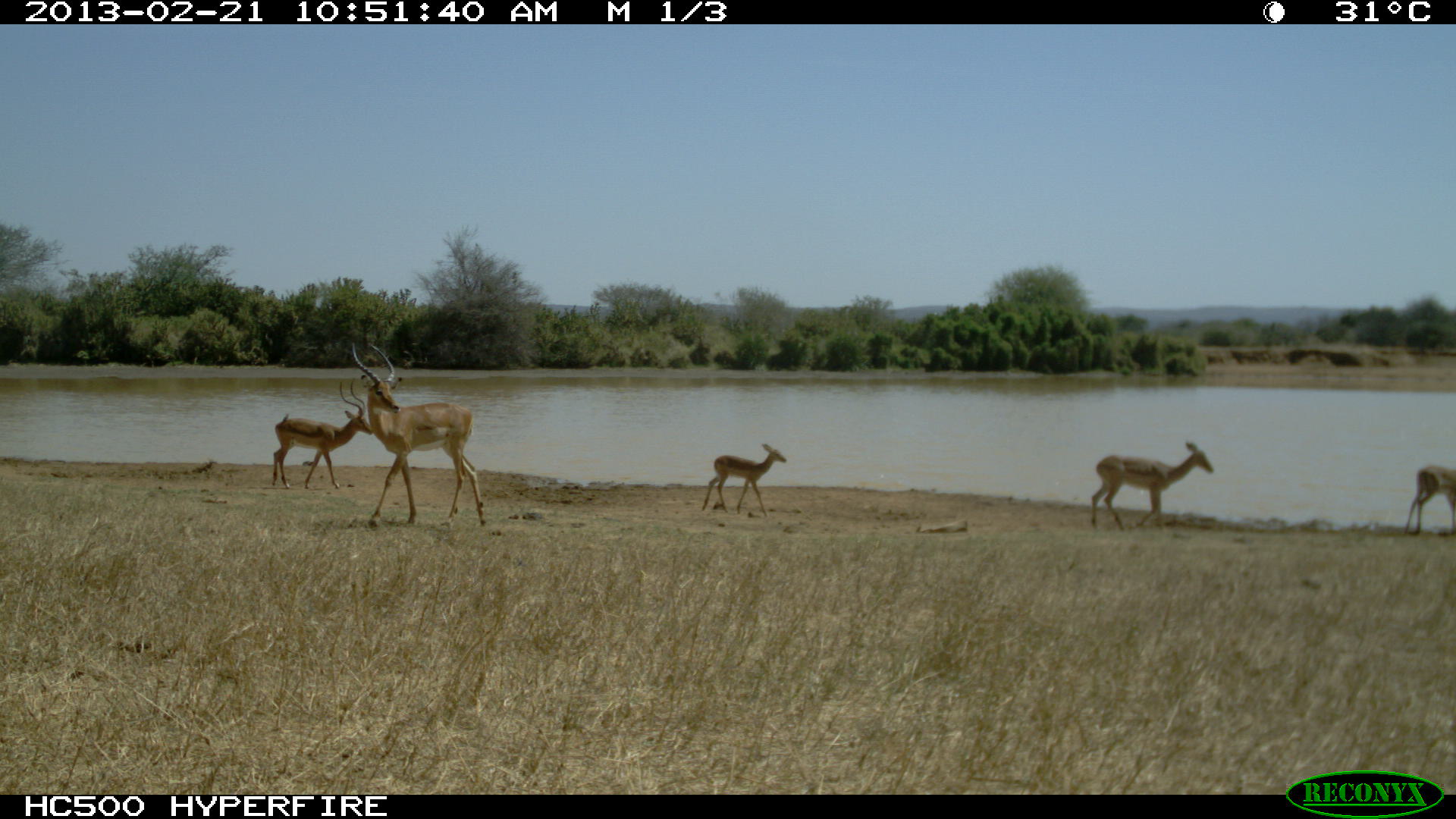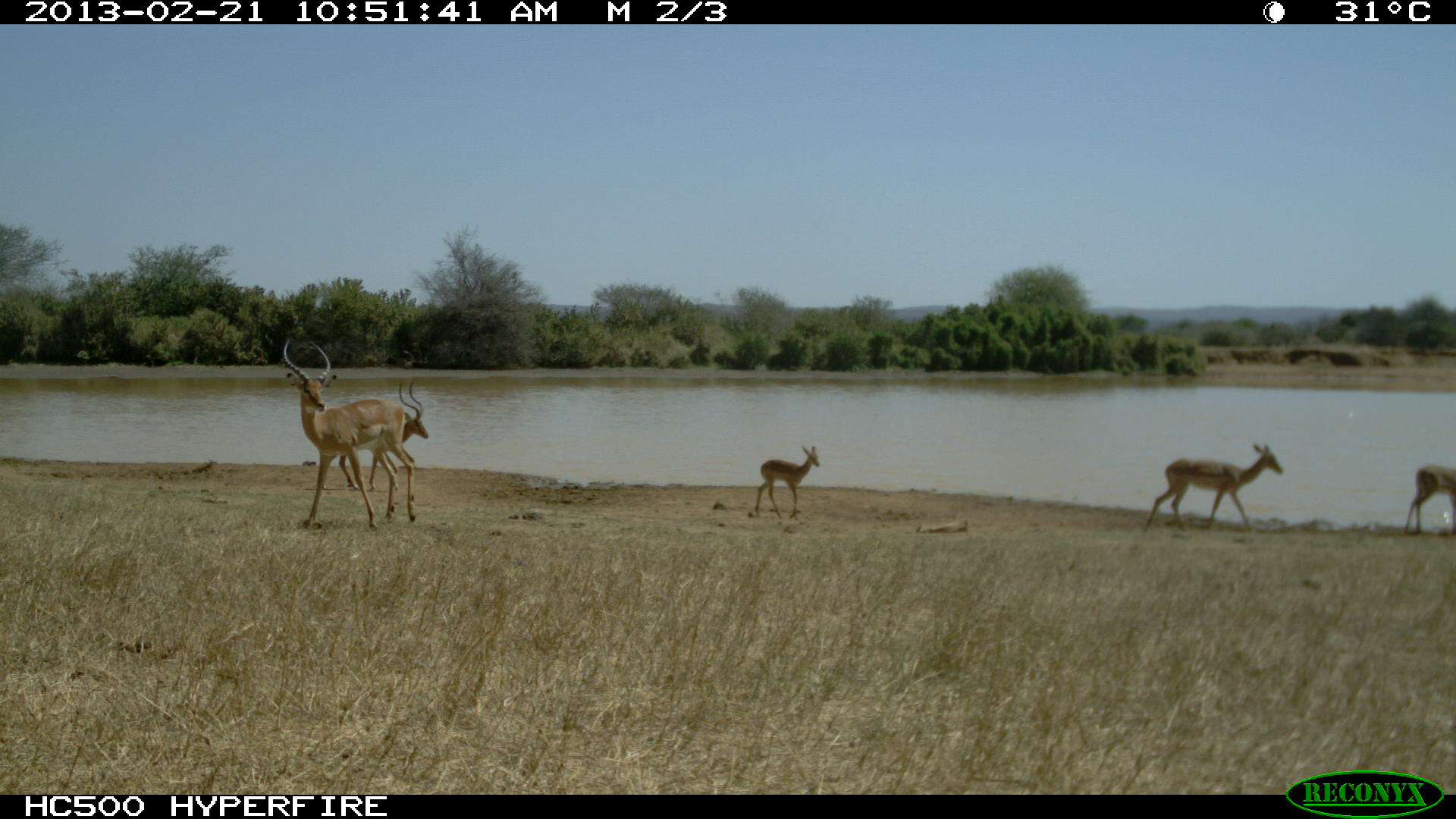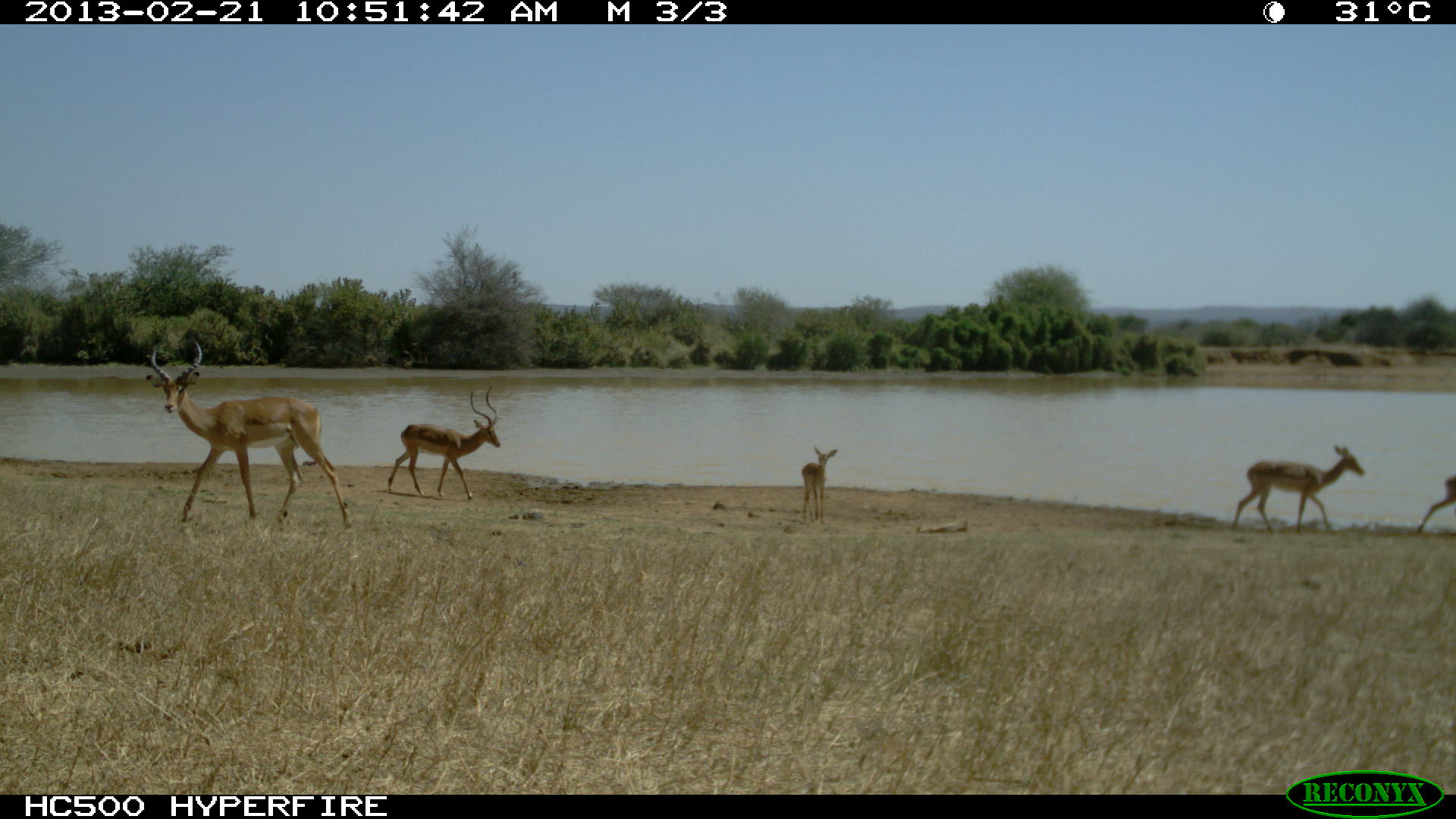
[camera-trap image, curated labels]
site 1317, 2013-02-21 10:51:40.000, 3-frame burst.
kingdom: Animalia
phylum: Chordata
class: Mammalia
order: Artiodactyla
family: Bovidae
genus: Aepyceros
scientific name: Aepyceros melampus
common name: impala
Aepyceros melampus (impala), count 5.